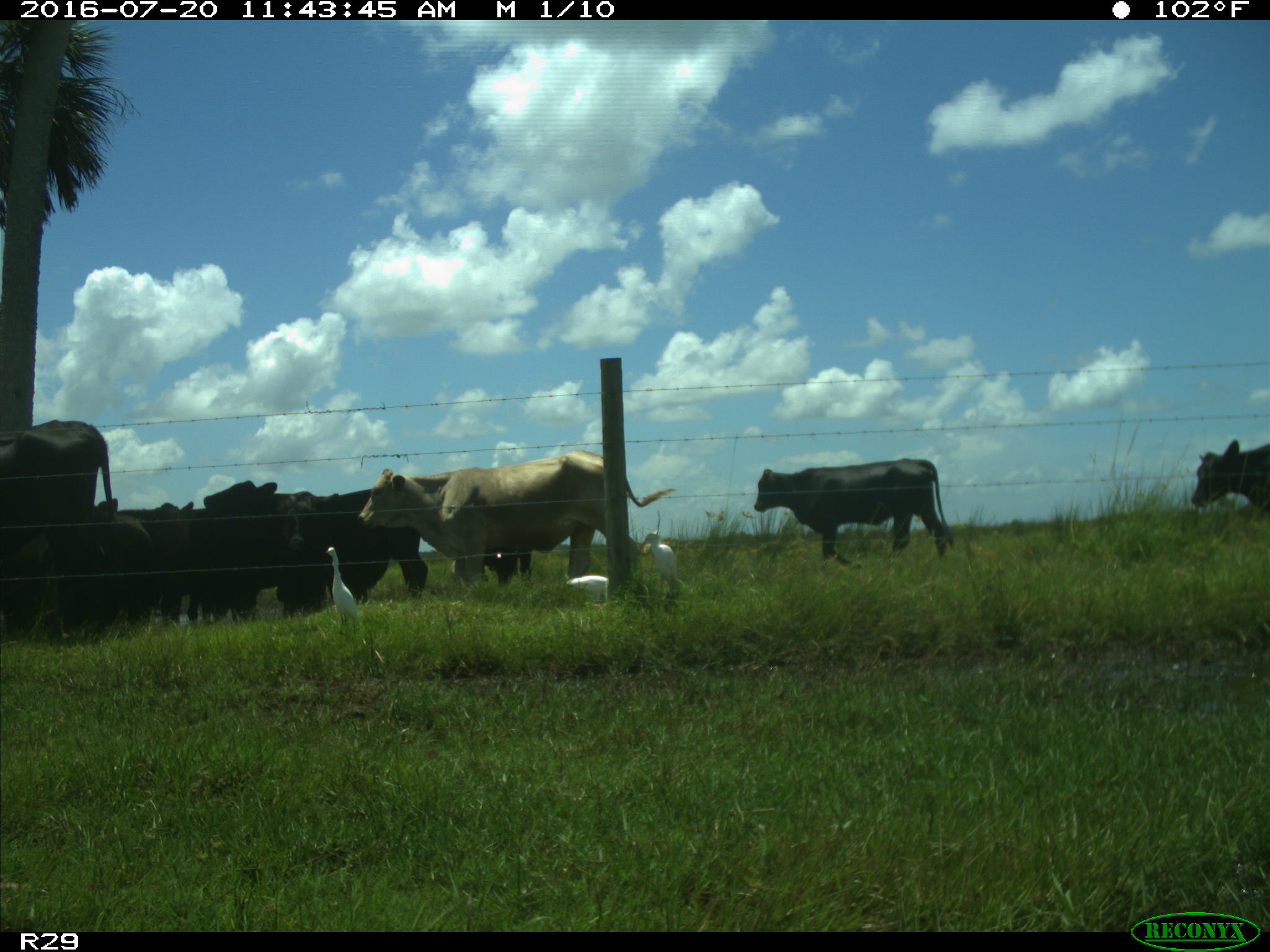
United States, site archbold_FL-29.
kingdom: Animalia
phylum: Chordata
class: Mammalia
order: Artiodactyla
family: Bovidae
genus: Bos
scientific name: Bos taurus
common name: domestic cow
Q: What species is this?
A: Bos taurus (domestic cow).